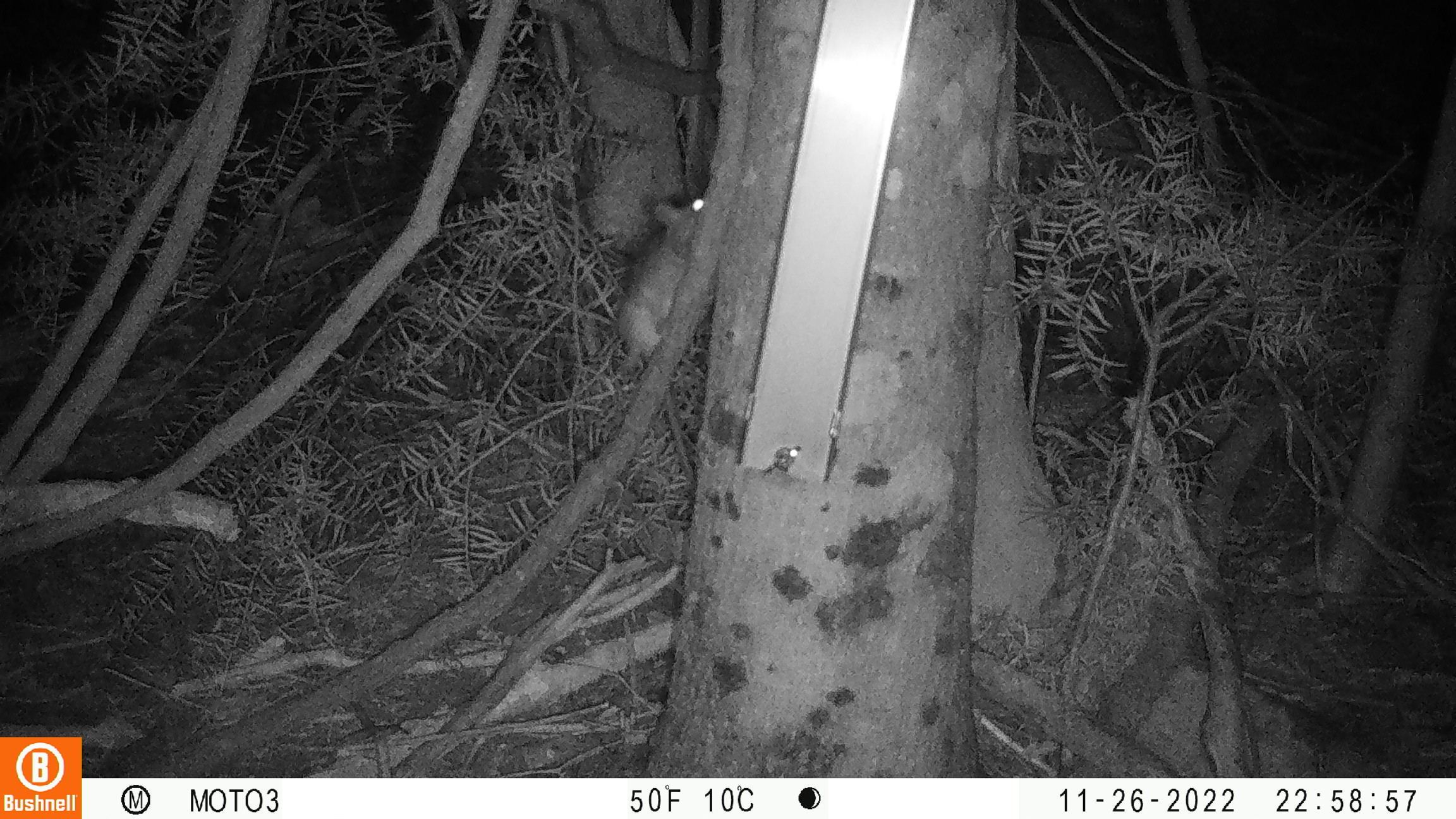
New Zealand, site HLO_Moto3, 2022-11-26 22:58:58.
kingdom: Animalia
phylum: Chordata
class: Mammalia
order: Rodentia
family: Muridae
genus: Rattus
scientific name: Rattus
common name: rat